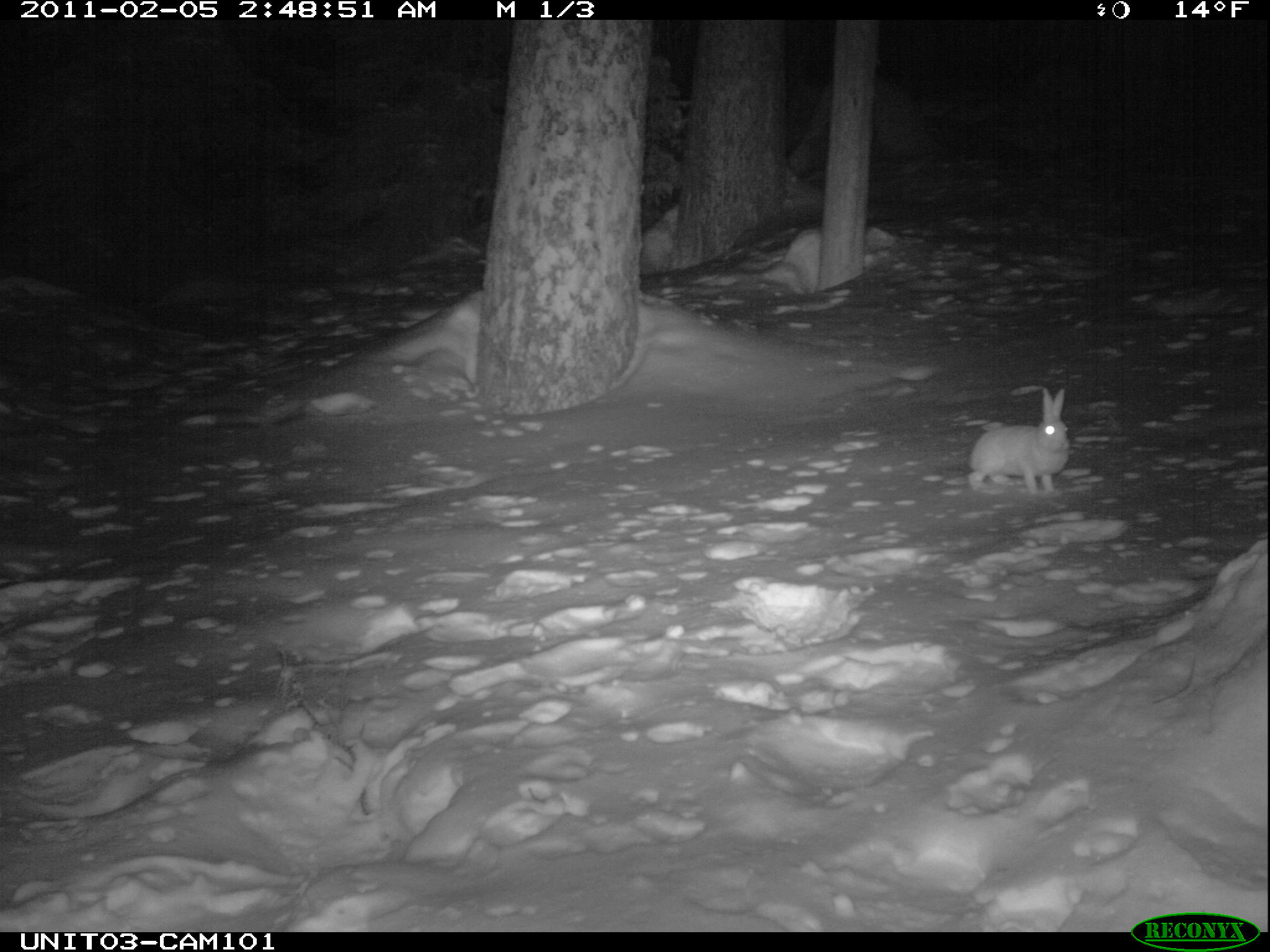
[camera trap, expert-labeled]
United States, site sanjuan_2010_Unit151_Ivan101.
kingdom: Animalia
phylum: Chordata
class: Mammalia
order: Lagomorpha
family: Leporidae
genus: Lepus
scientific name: Lepus americanus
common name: snowshoe hare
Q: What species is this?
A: Lepus americanus (snowshoe hare).